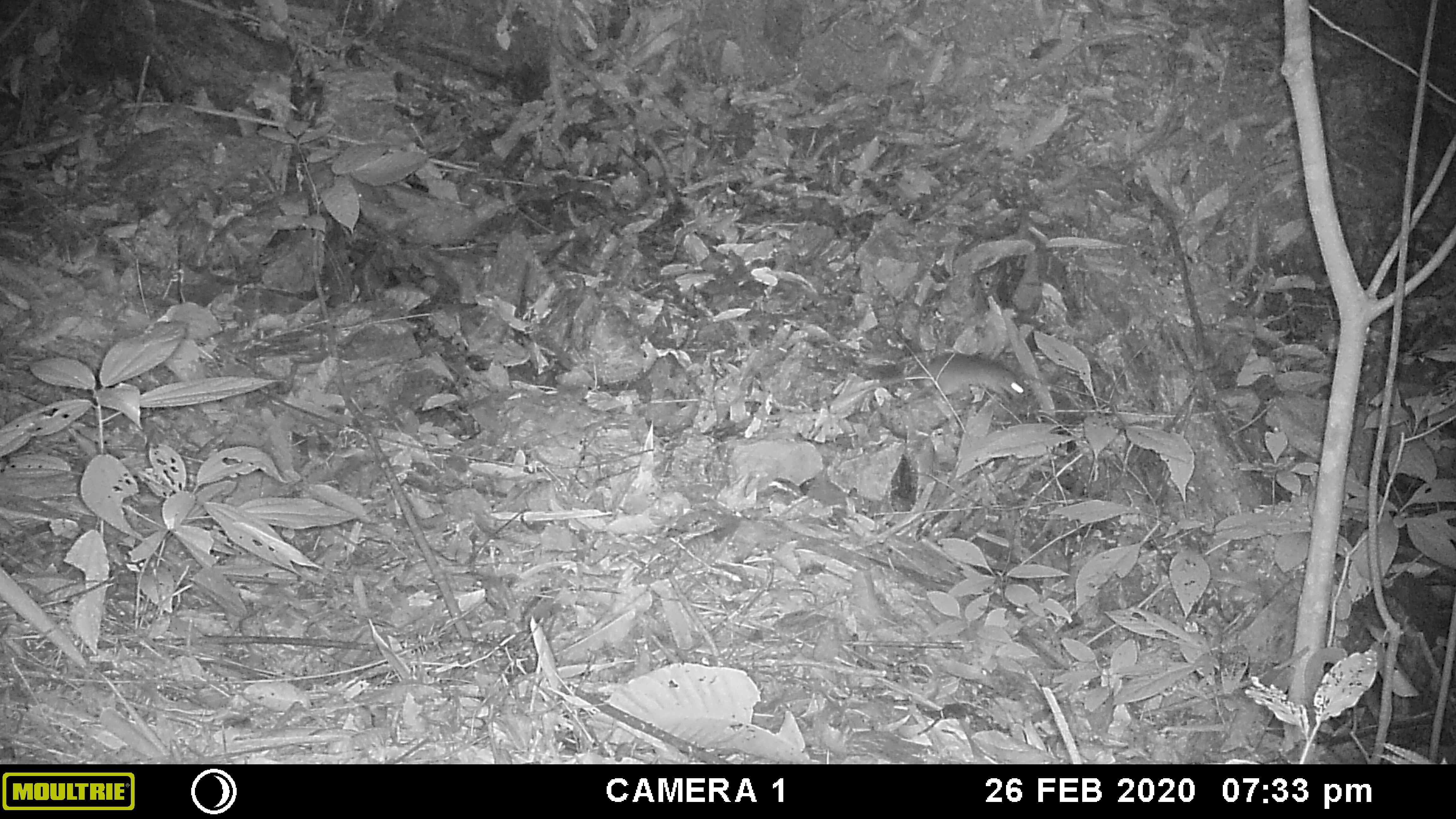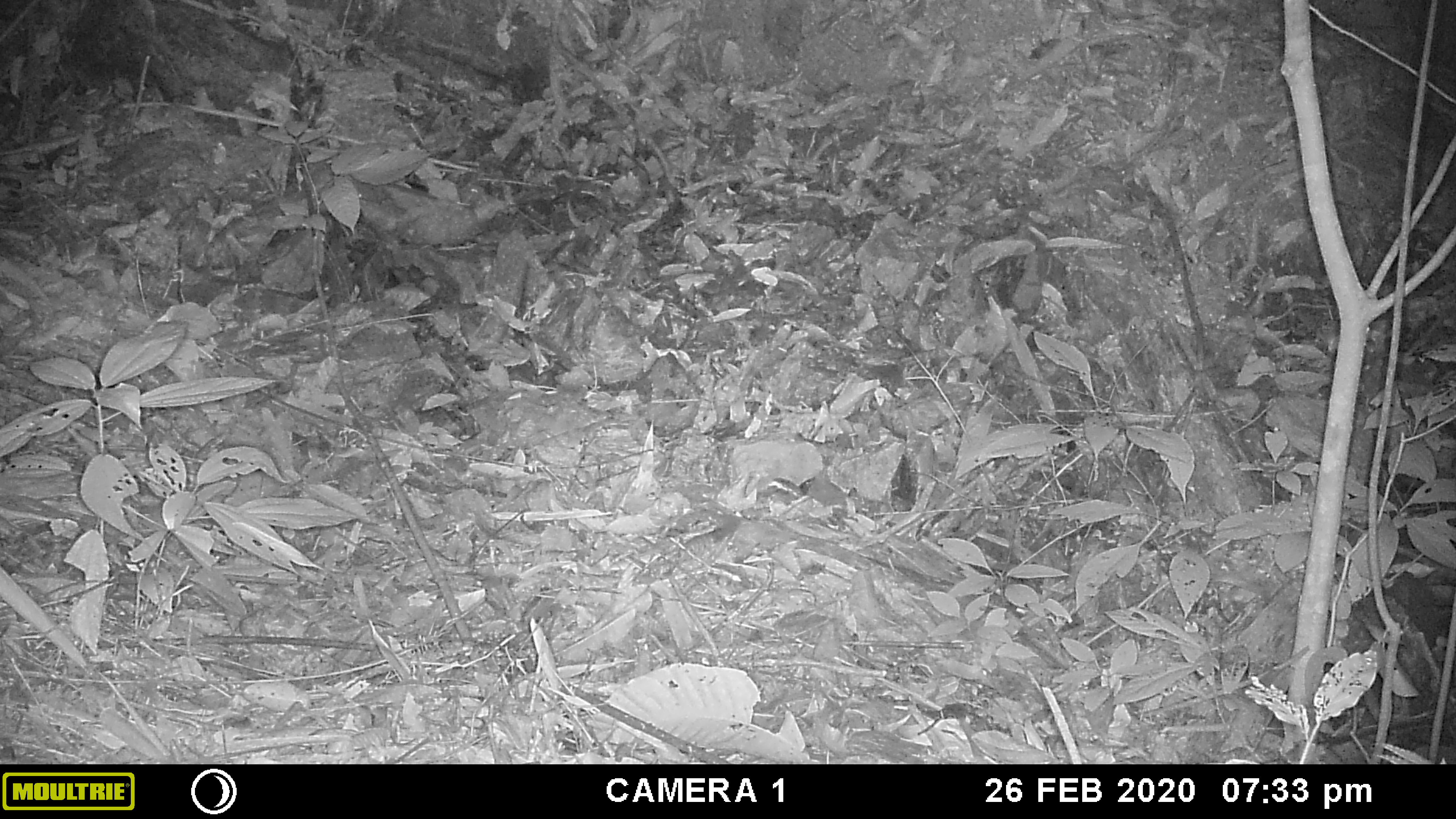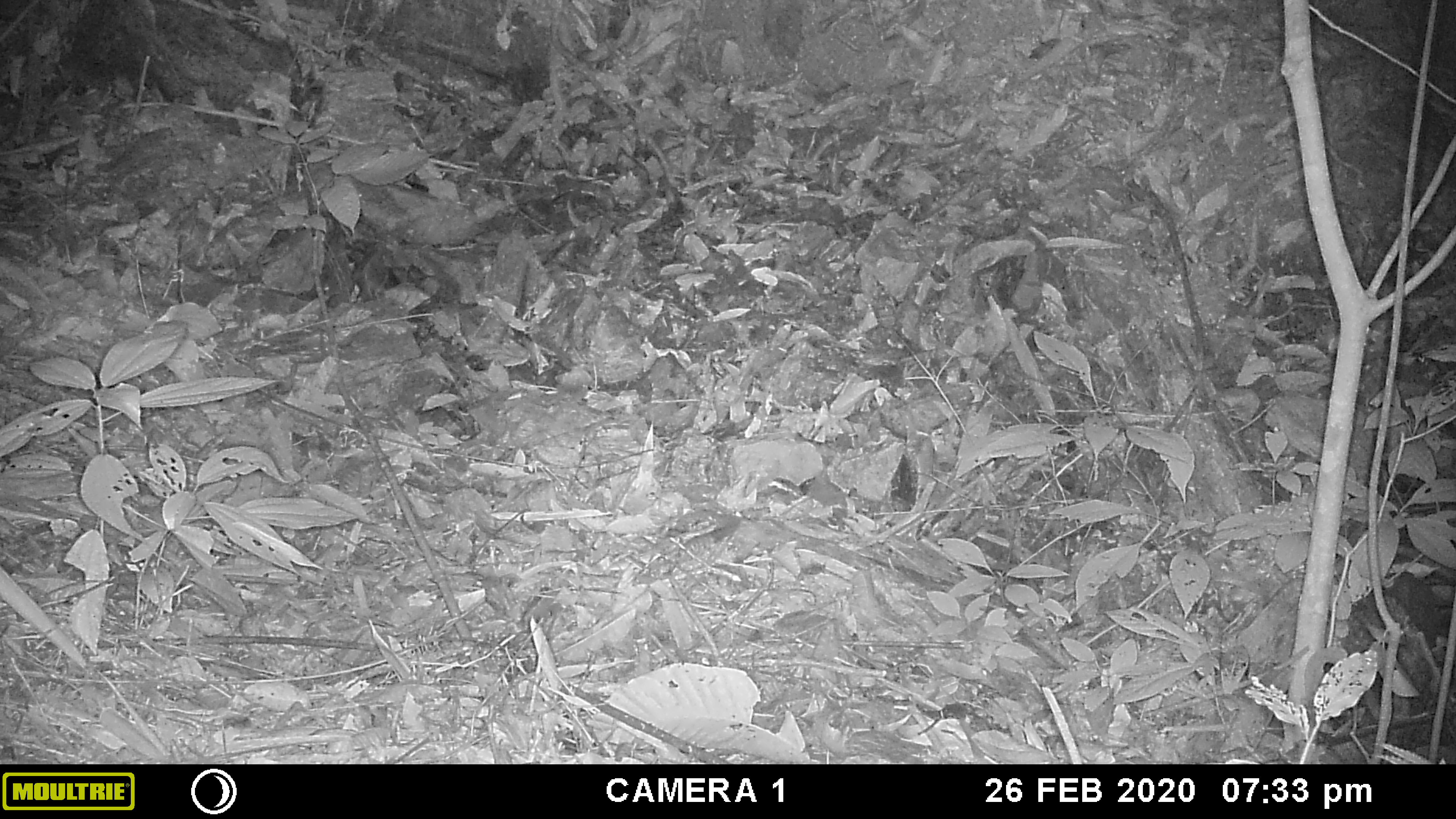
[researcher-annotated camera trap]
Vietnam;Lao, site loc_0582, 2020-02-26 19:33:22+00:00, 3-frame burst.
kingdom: Animalia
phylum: Chordata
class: Mammalia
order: Rodentia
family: Muridae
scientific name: Muridae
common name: old-world mice and rats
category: unidentified murid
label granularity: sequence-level